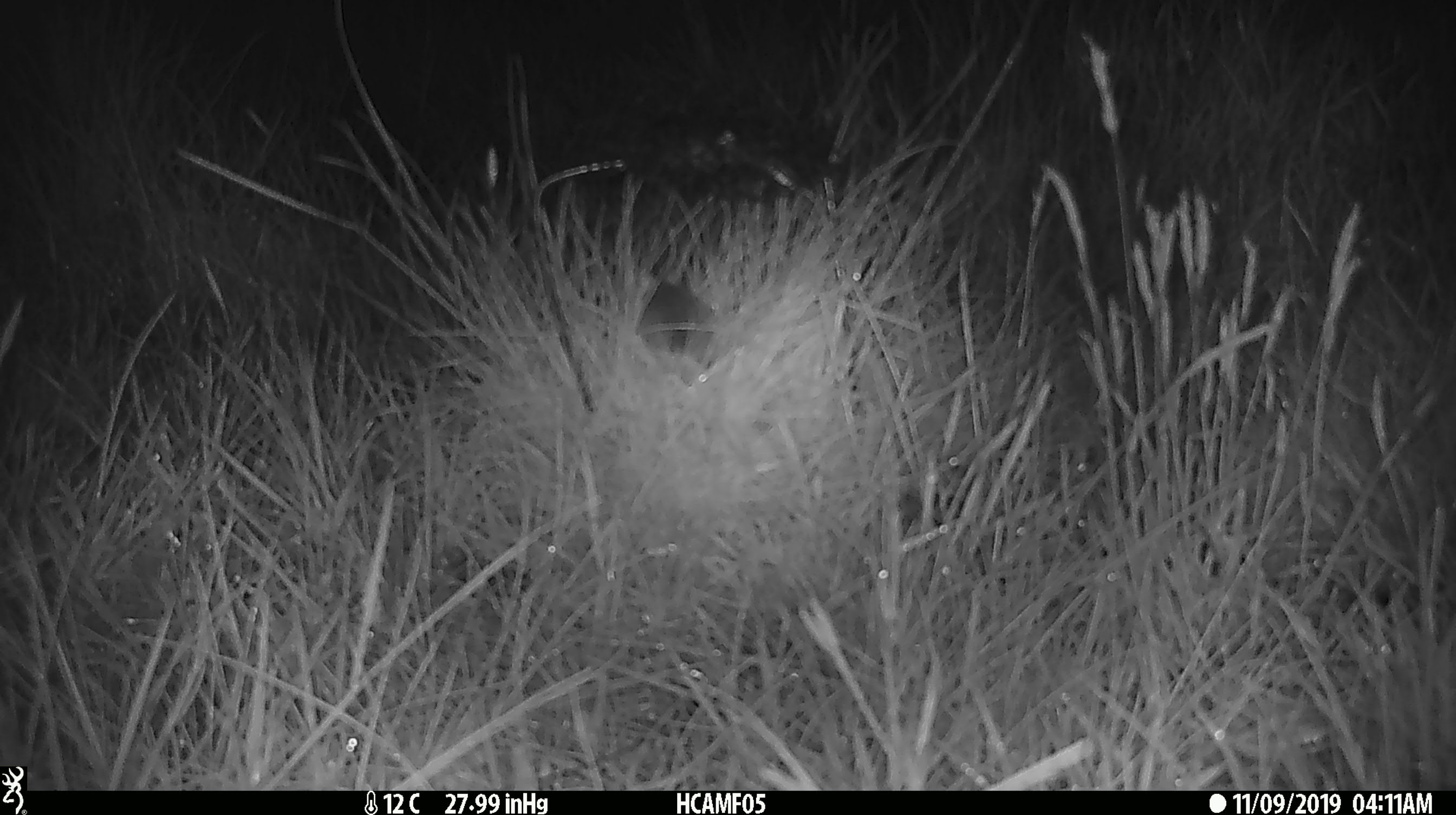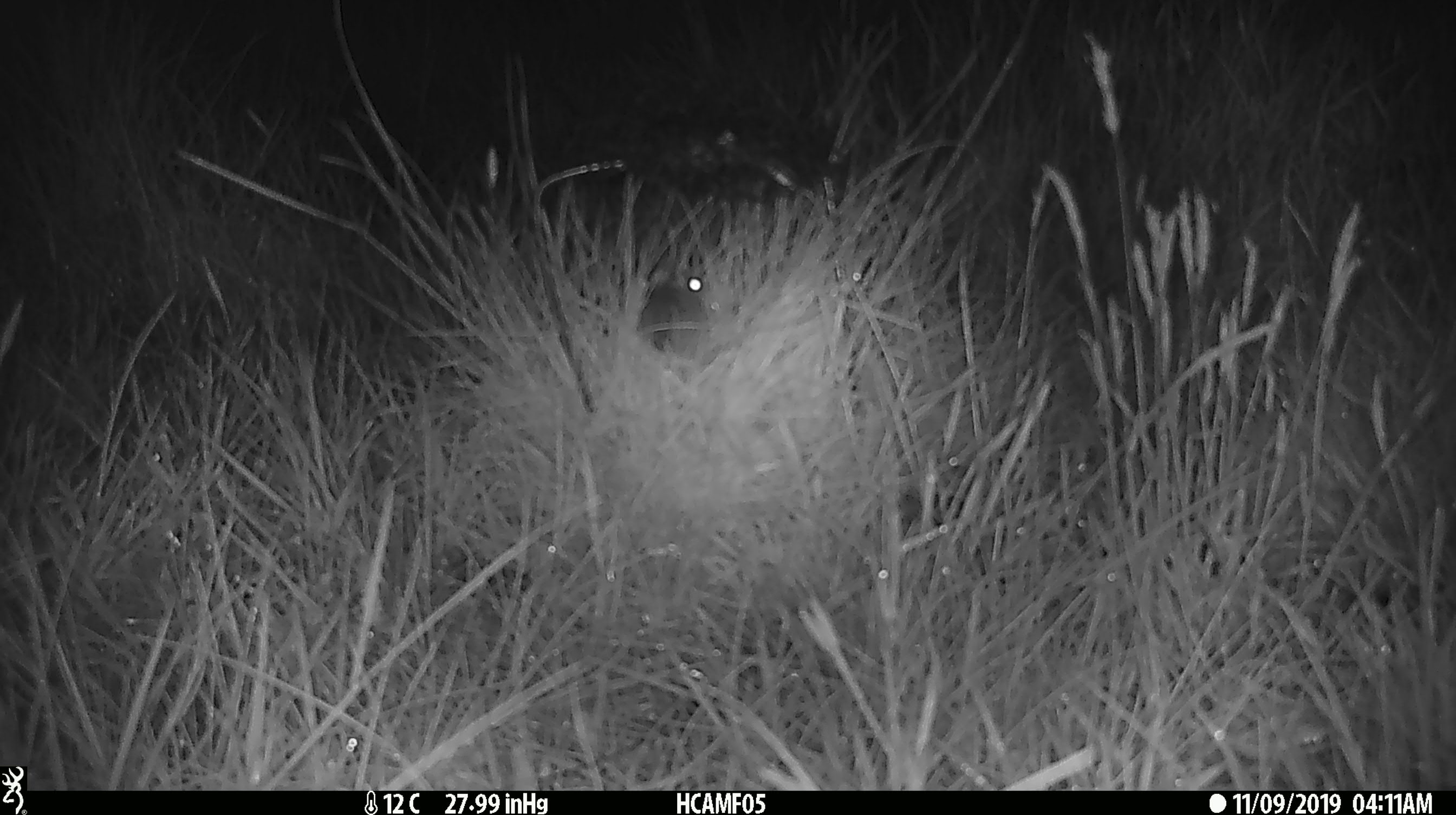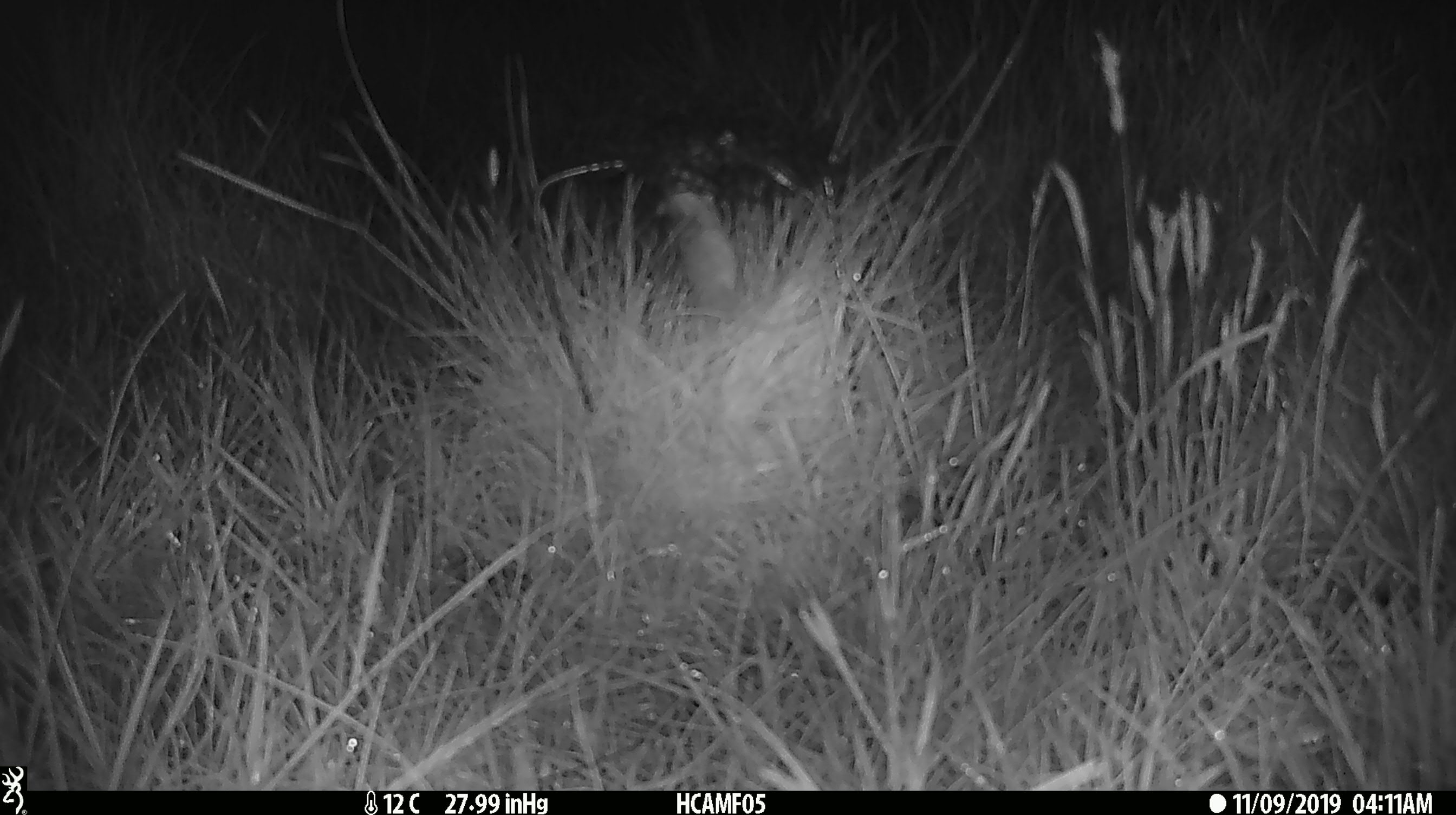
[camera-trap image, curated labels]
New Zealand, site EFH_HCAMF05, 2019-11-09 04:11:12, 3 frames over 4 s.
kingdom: Animalia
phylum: Chordata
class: Mammalia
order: Rodentia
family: Muridae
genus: Mus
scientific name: Mus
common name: mouse